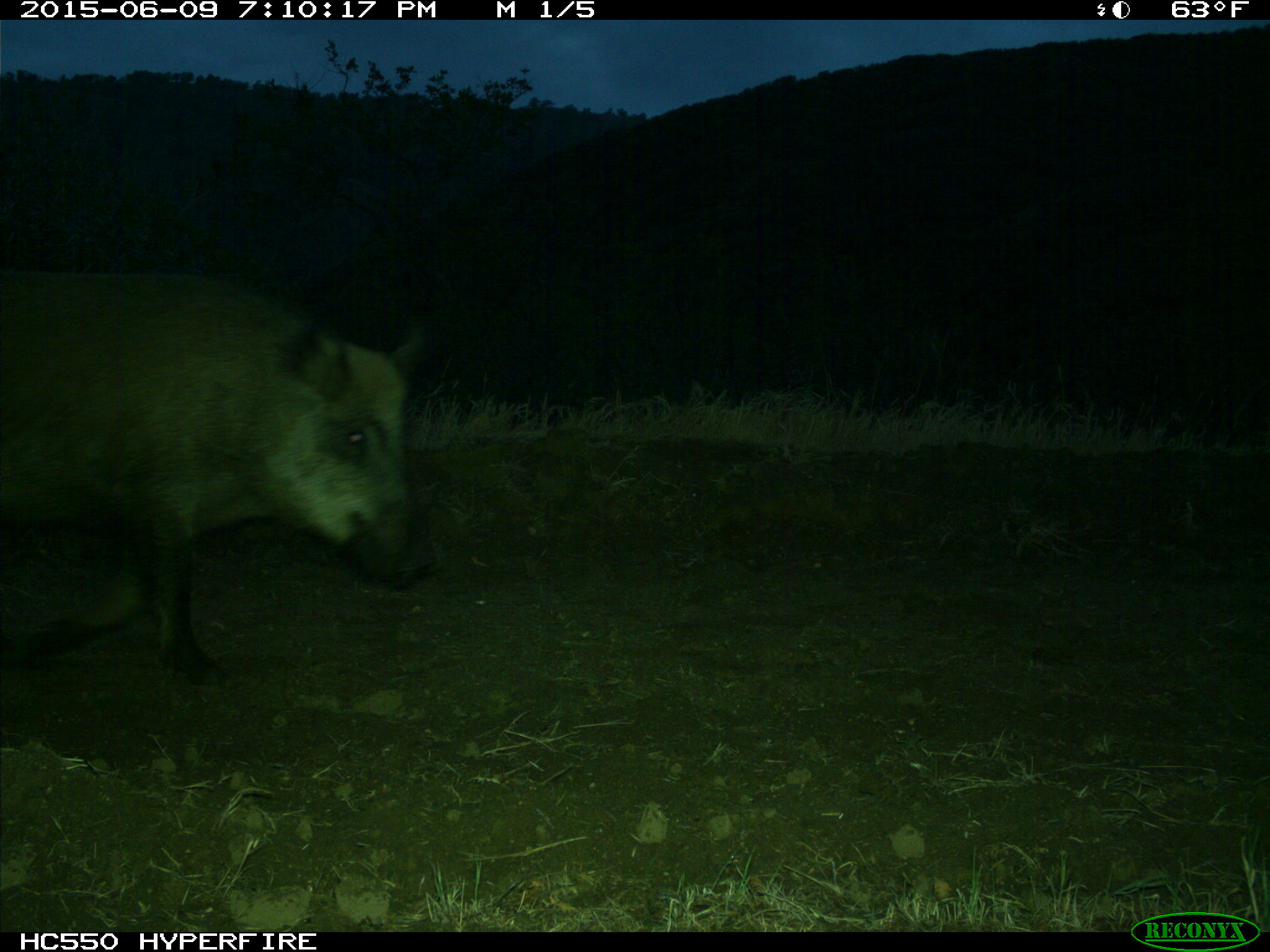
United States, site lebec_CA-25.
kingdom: Animalia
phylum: Chordata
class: Mammalia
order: Artiodactyla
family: Suidae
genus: Sus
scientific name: Sus scrofa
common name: wild boar